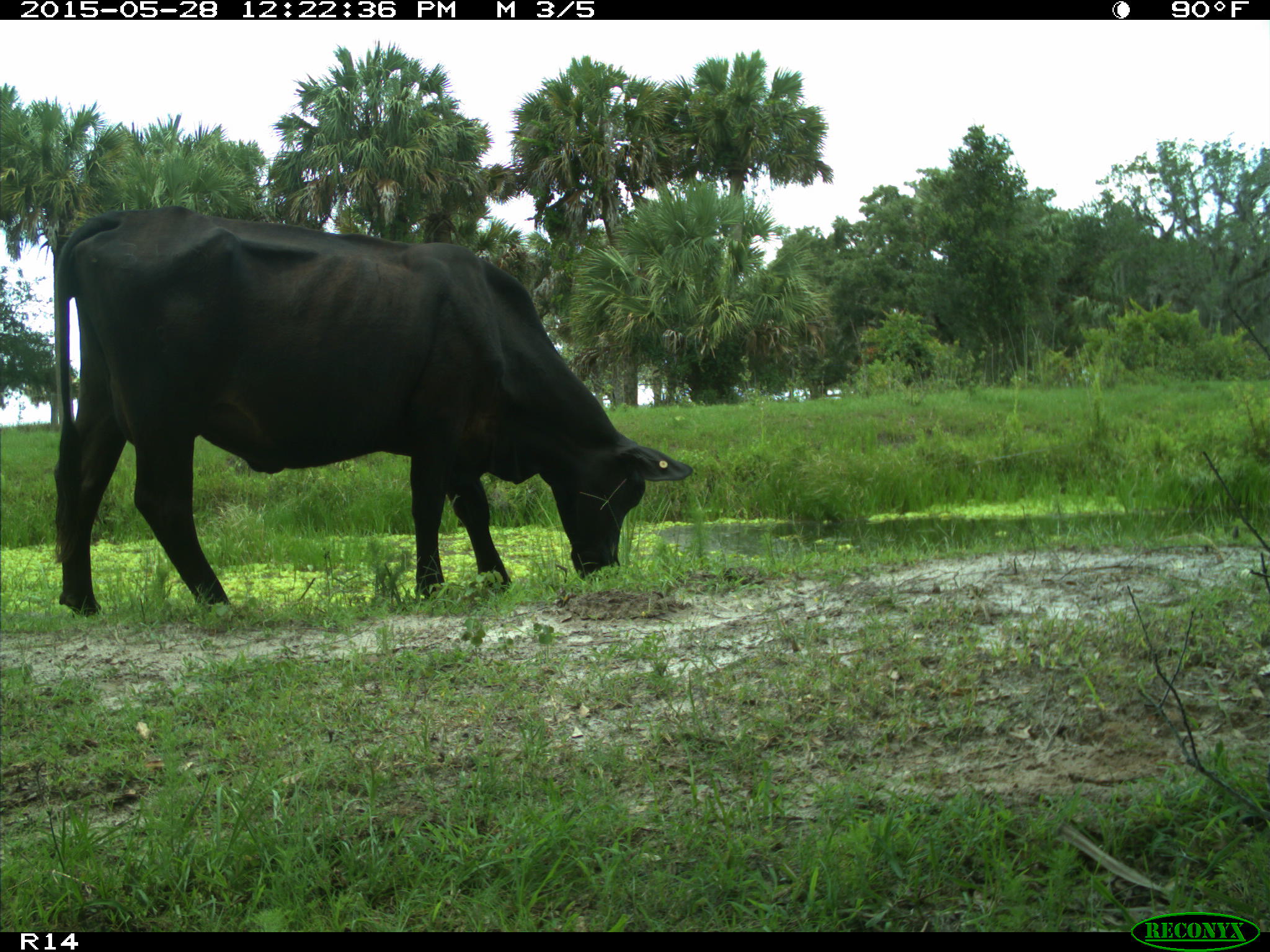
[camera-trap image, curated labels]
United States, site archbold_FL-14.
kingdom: Animalia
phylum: Chordata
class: Mammalia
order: Artiodactyla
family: Bovidae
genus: Bos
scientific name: Bos taurus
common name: domestic cow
Bos taurus (domestic cow).